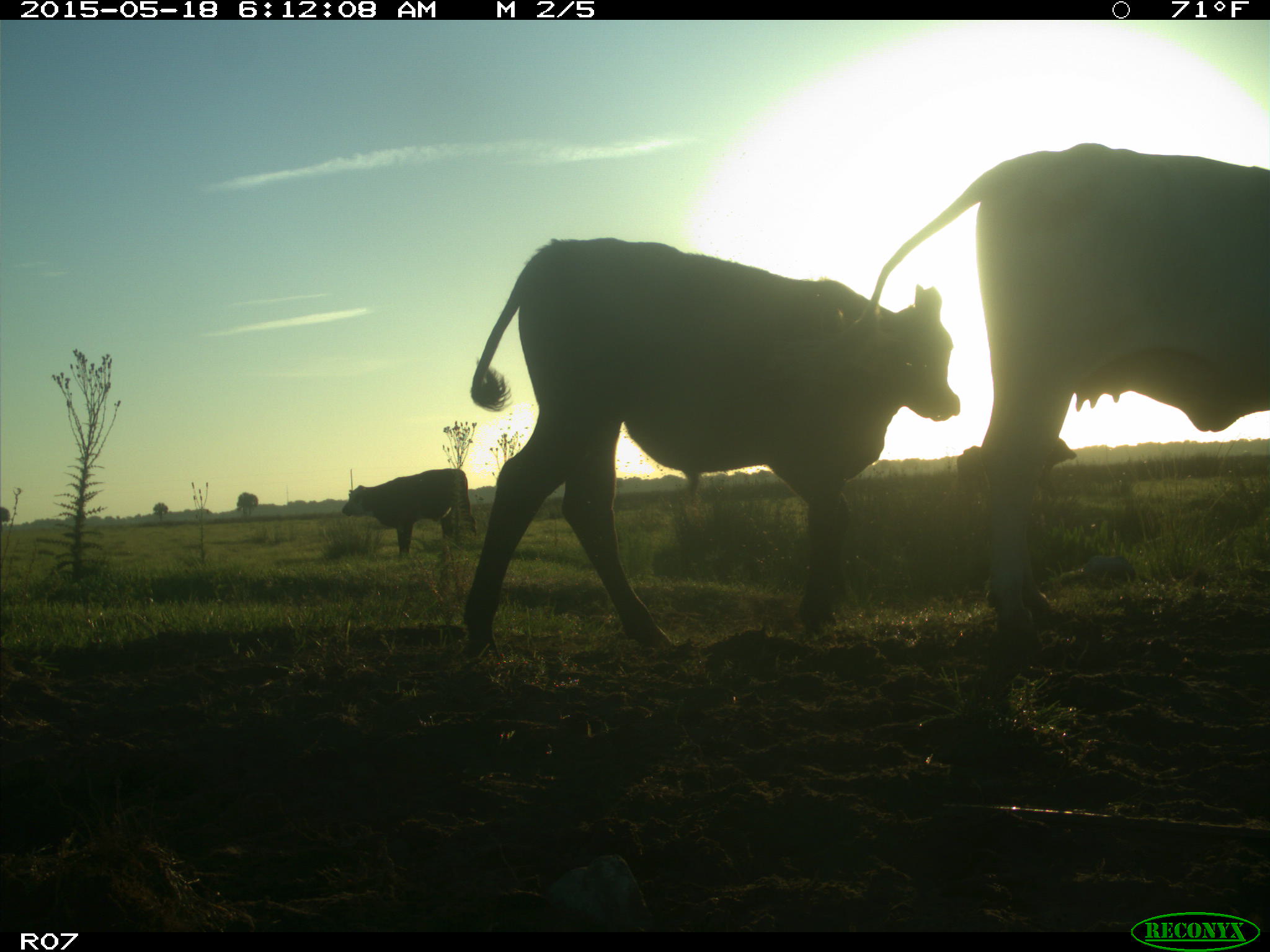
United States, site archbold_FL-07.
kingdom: Animalia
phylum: Chordata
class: Mammalia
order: Artiodactyla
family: Bovidae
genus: Bos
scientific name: Bos taurus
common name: domestic cow